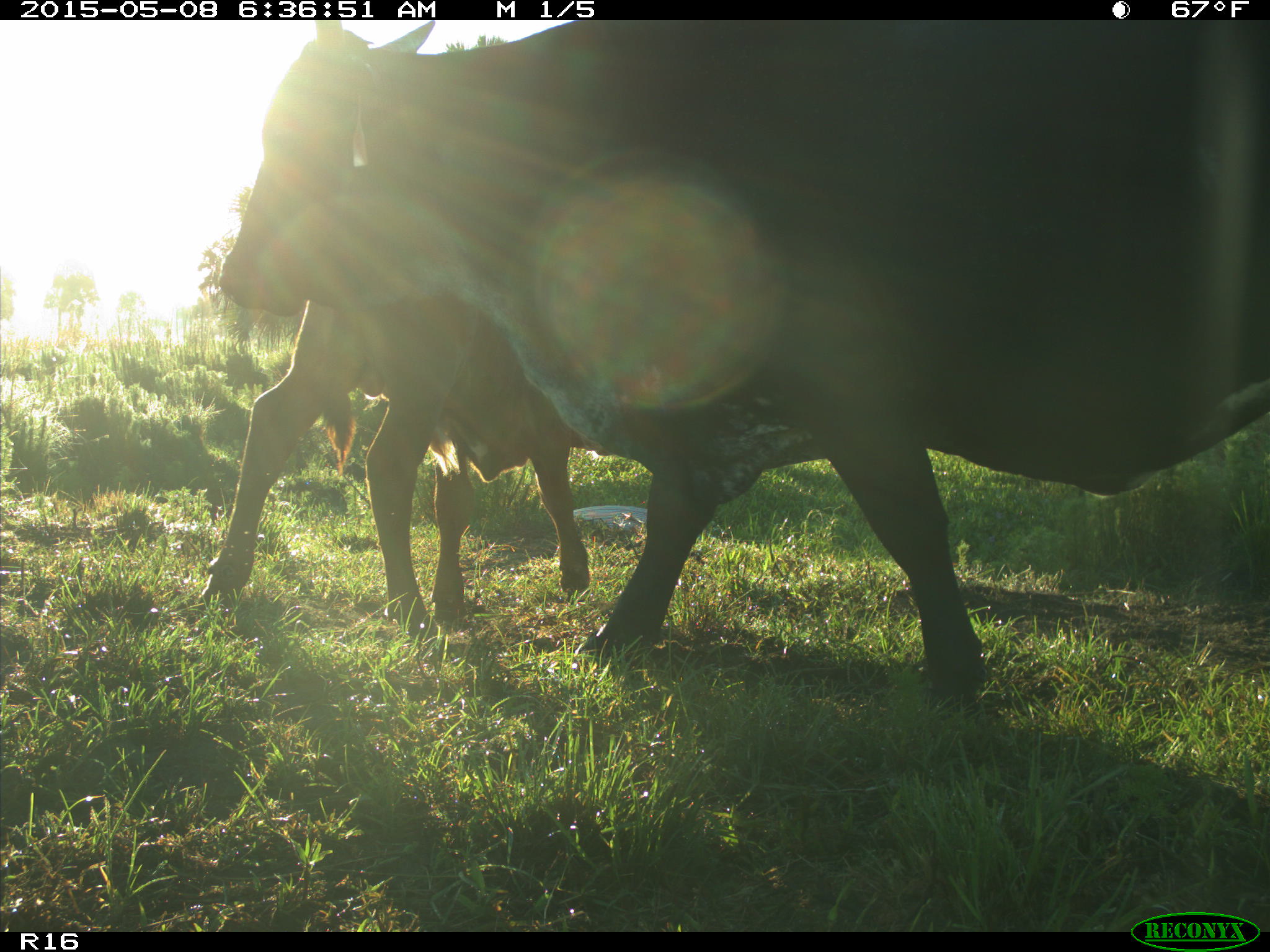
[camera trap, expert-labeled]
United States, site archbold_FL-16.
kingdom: Animalia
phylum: Chordata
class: Mammalia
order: Artiodactyla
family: Bovidae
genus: Bos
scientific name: Bos taurus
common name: domestic cow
Bos taurus (domestic cow).